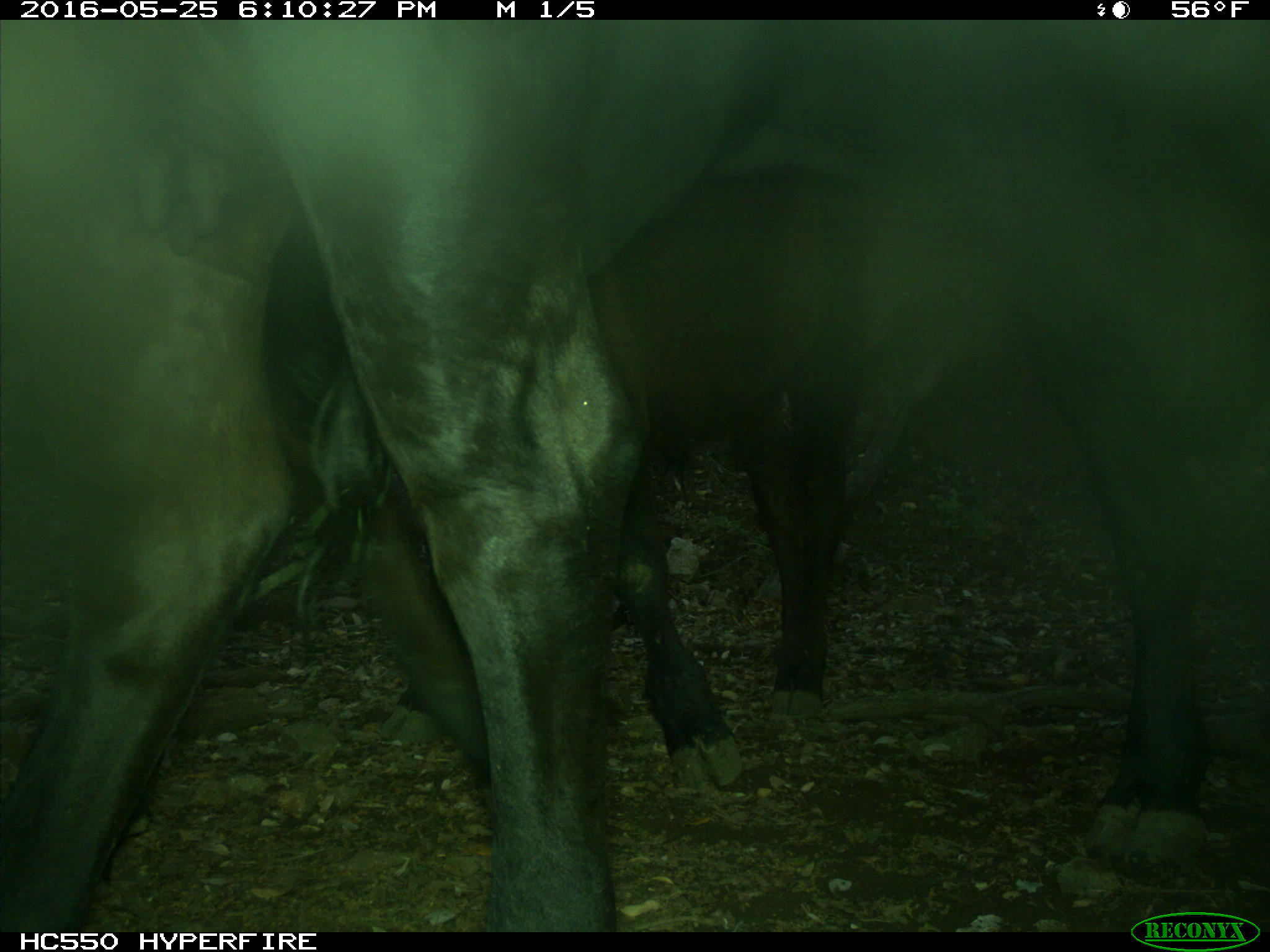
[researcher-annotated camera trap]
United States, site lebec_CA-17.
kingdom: Animalia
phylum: Chordata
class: Mammalia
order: Artiodactyla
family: Bovidae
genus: Bos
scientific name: Bos taurus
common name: domestic cow